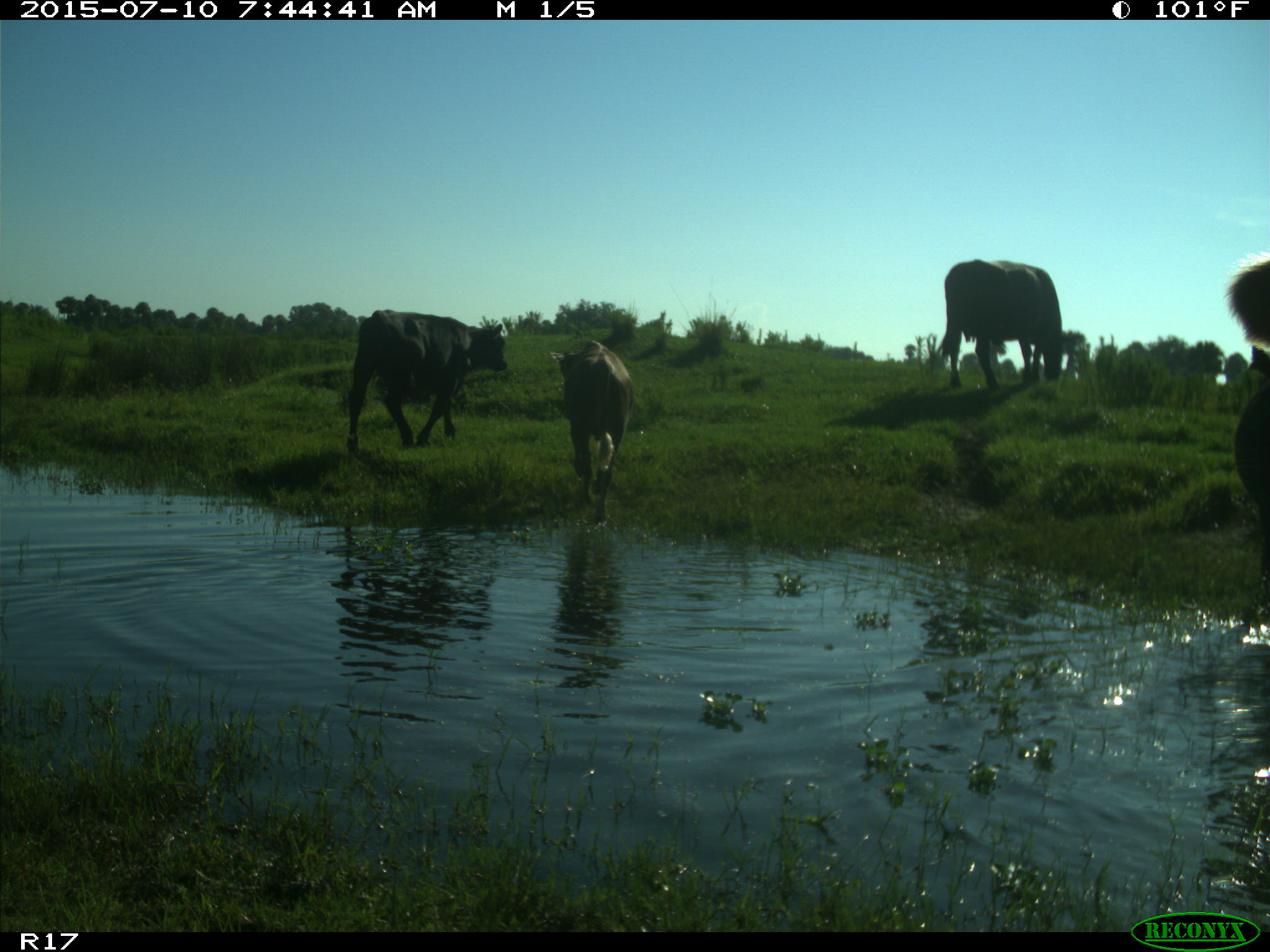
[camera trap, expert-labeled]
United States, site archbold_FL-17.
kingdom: Animalia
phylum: Chordata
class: Mammalia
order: Artiodactyla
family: Bovidae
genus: Bos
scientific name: Bos taurus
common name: domestic cow